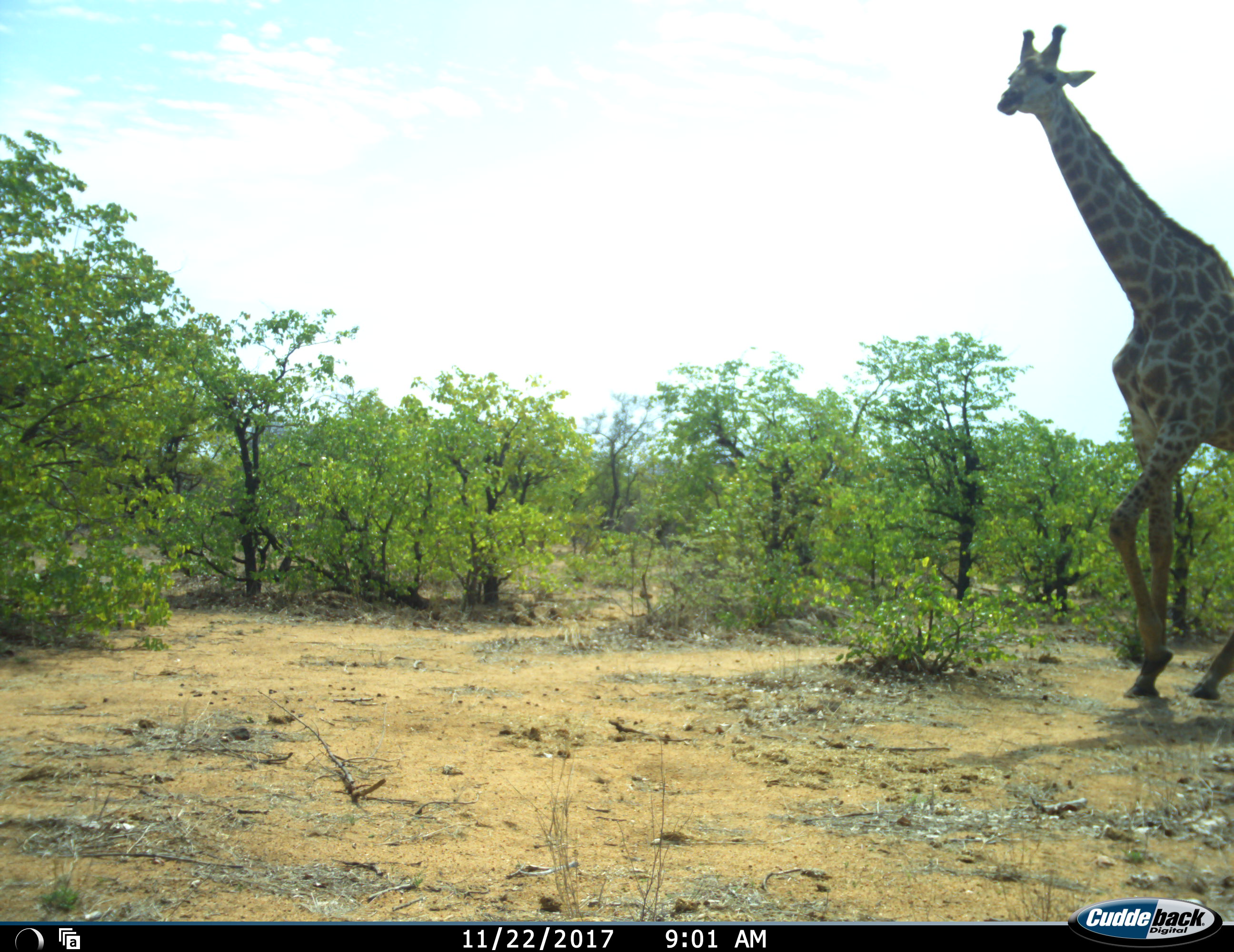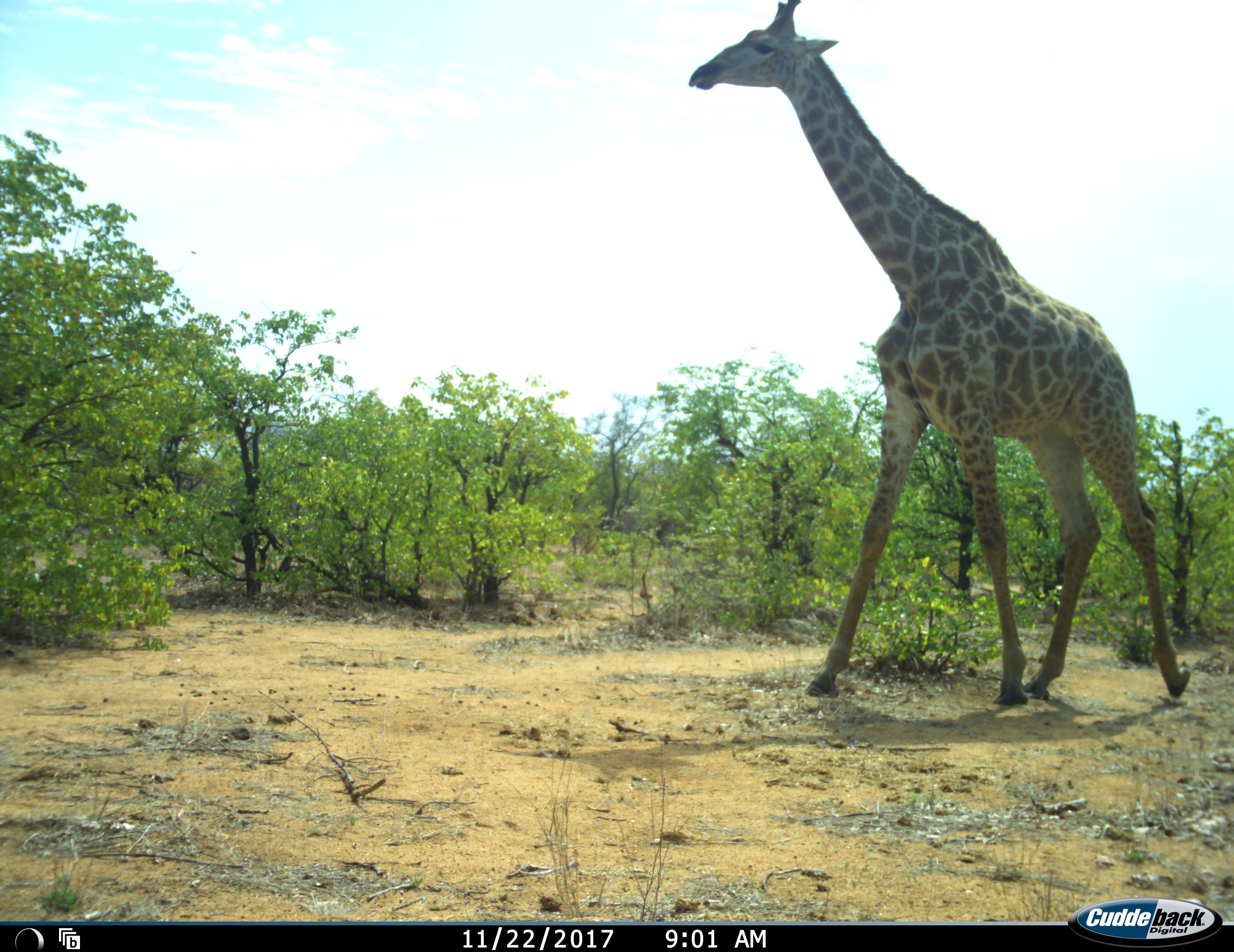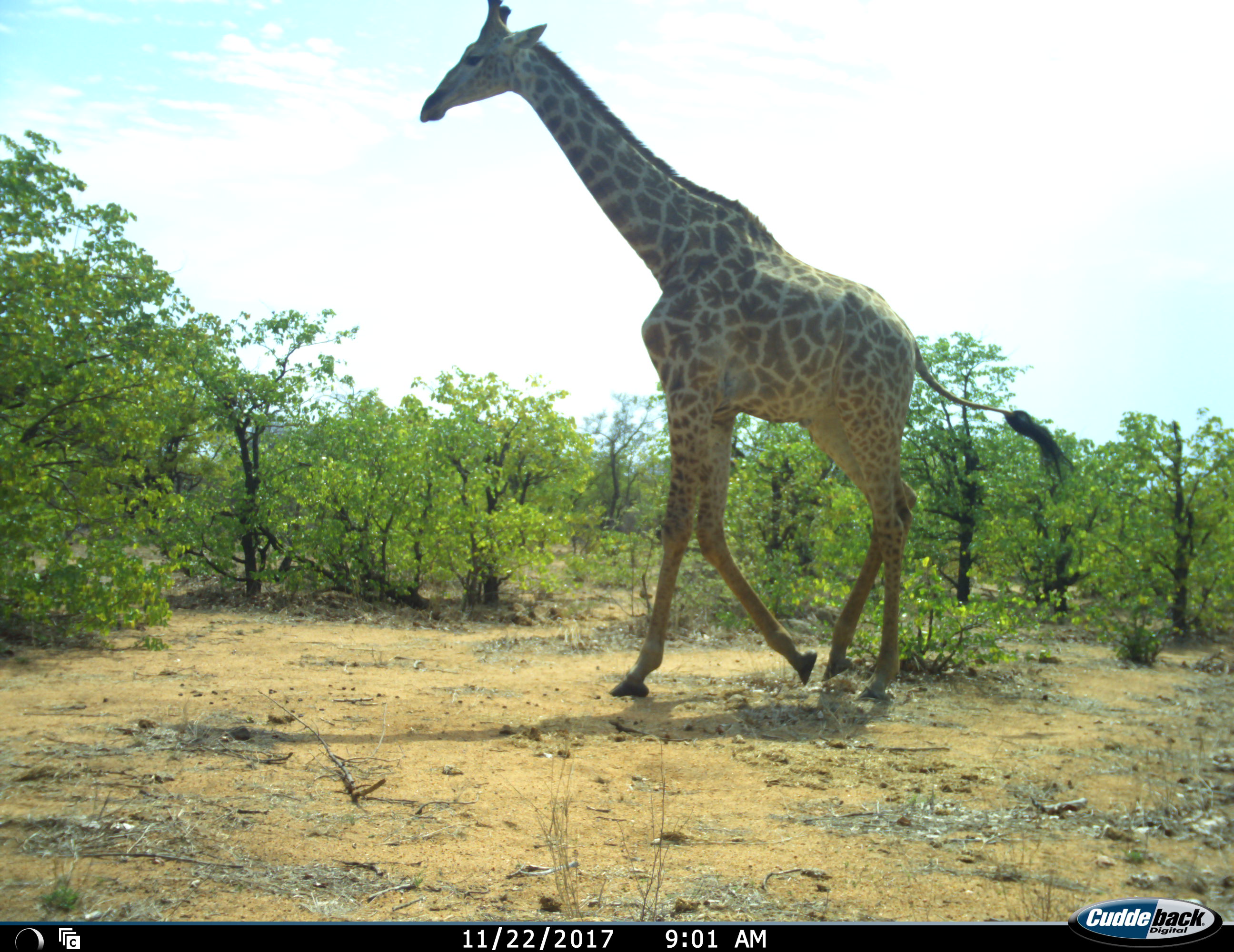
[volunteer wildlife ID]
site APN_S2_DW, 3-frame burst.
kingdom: Animalia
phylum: Chordata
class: Mammalia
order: Artiodactyla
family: Giraffidae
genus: Giraffa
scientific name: Giraffa camelopardalis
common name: giraffe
Giraffe (Giraffa camelopardalis), count 1. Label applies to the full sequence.